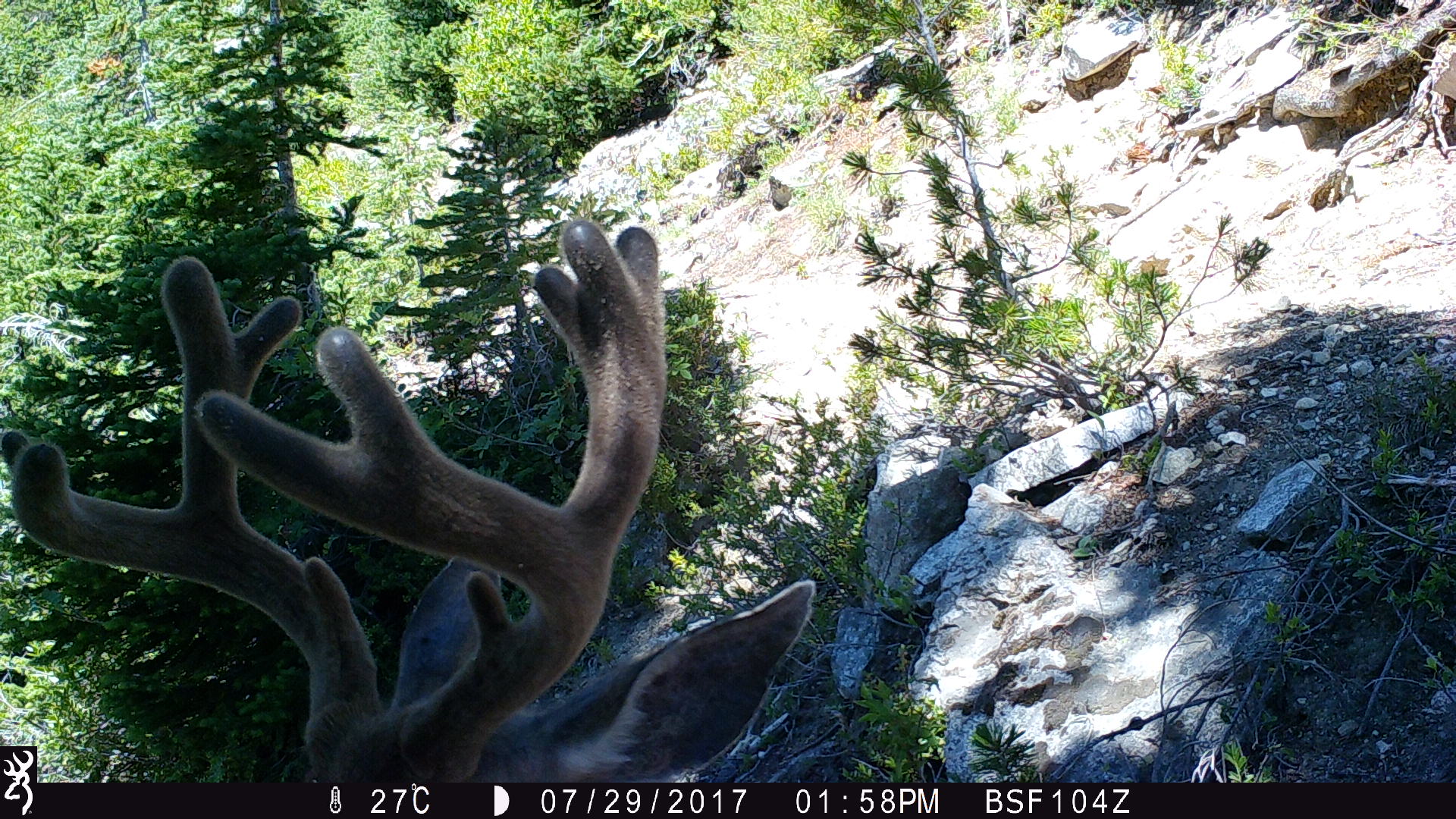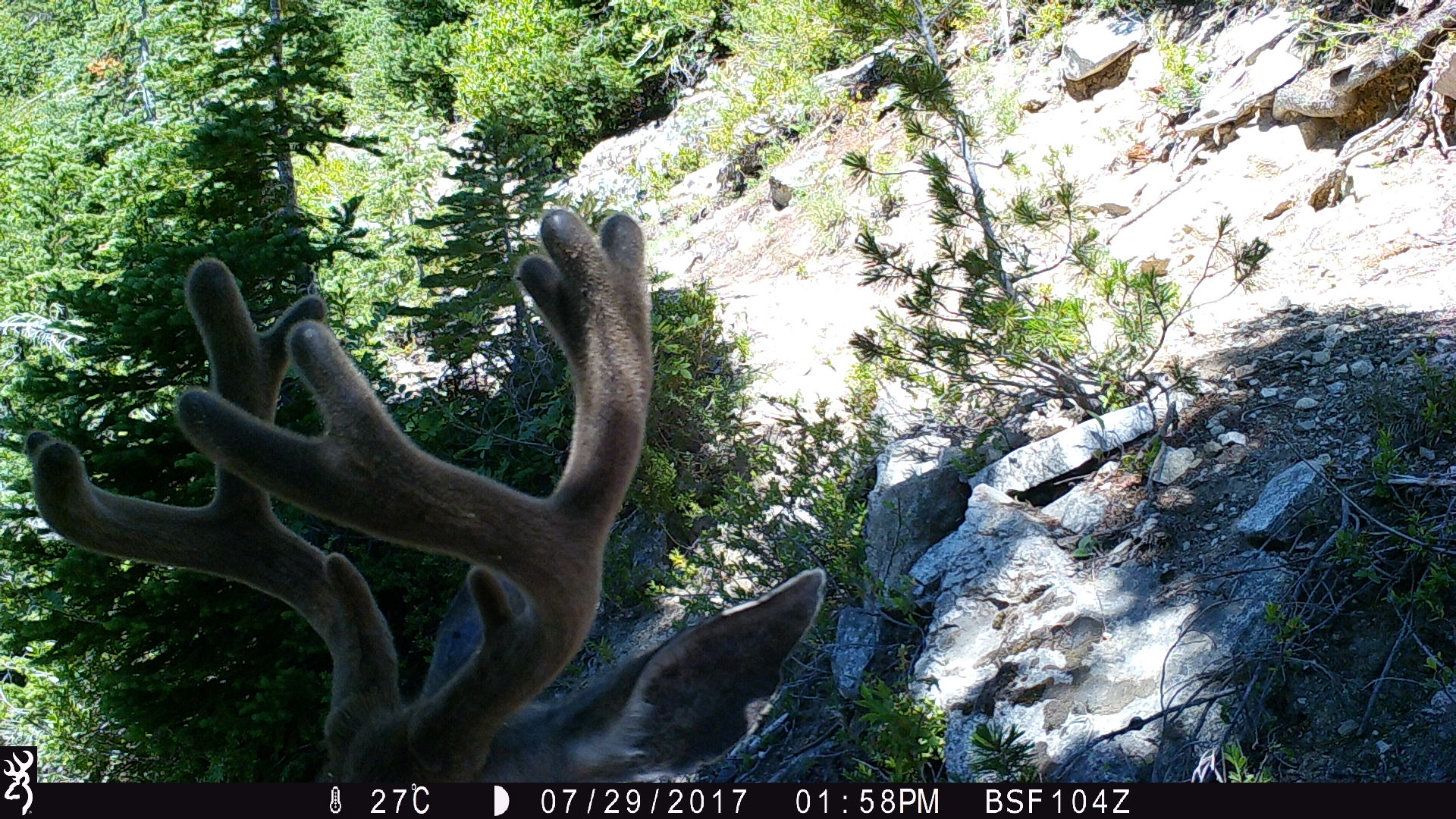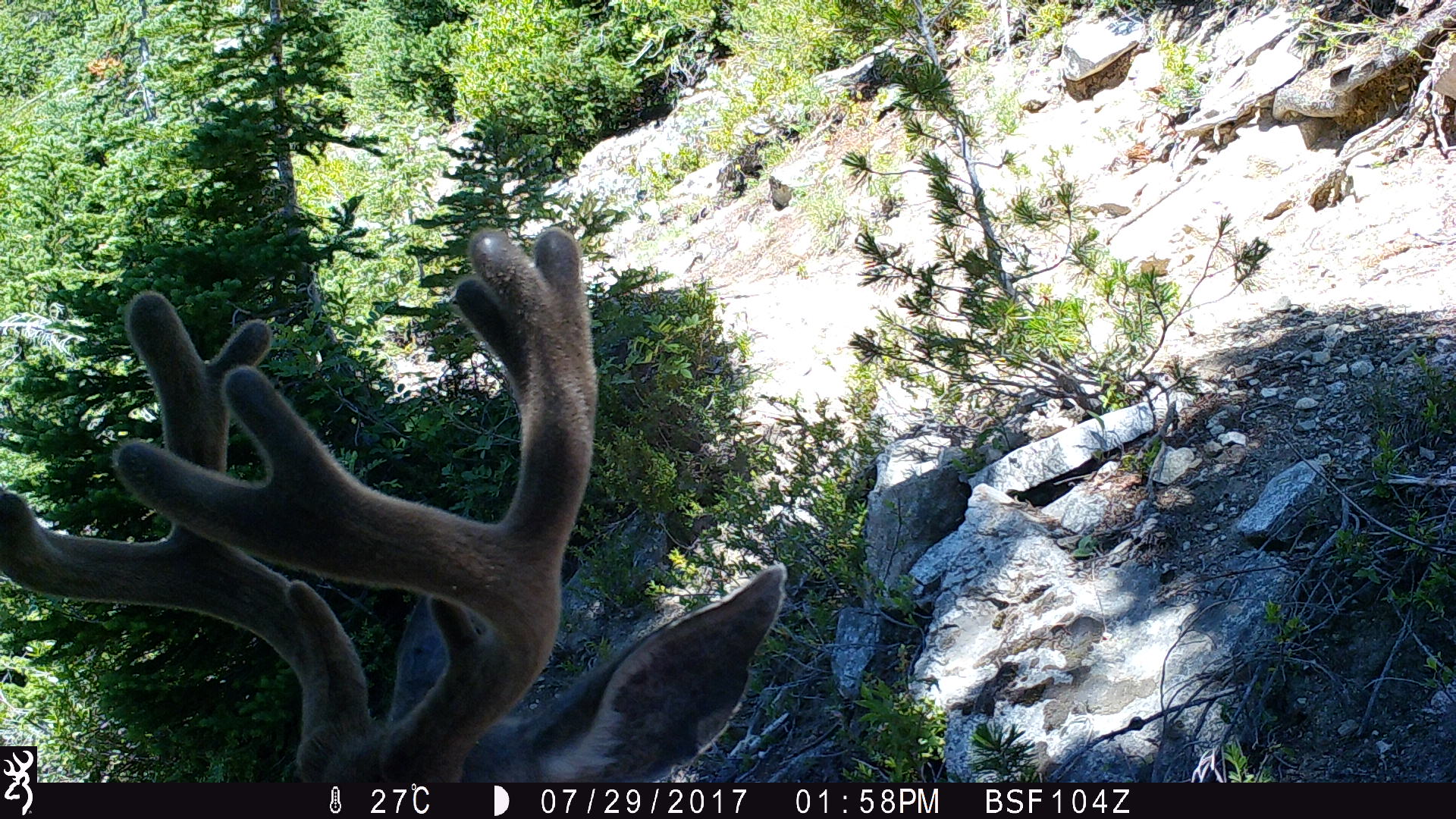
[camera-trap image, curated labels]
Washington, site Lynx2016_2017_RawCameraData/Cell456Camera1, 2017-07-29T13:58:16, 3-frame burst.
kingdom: Animalia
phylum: Chordata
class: Mammalia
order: Artiodactyla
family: Cervidae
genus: Odocoileus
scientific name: Odocoileus hemionus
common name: mule deer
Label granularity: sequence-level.